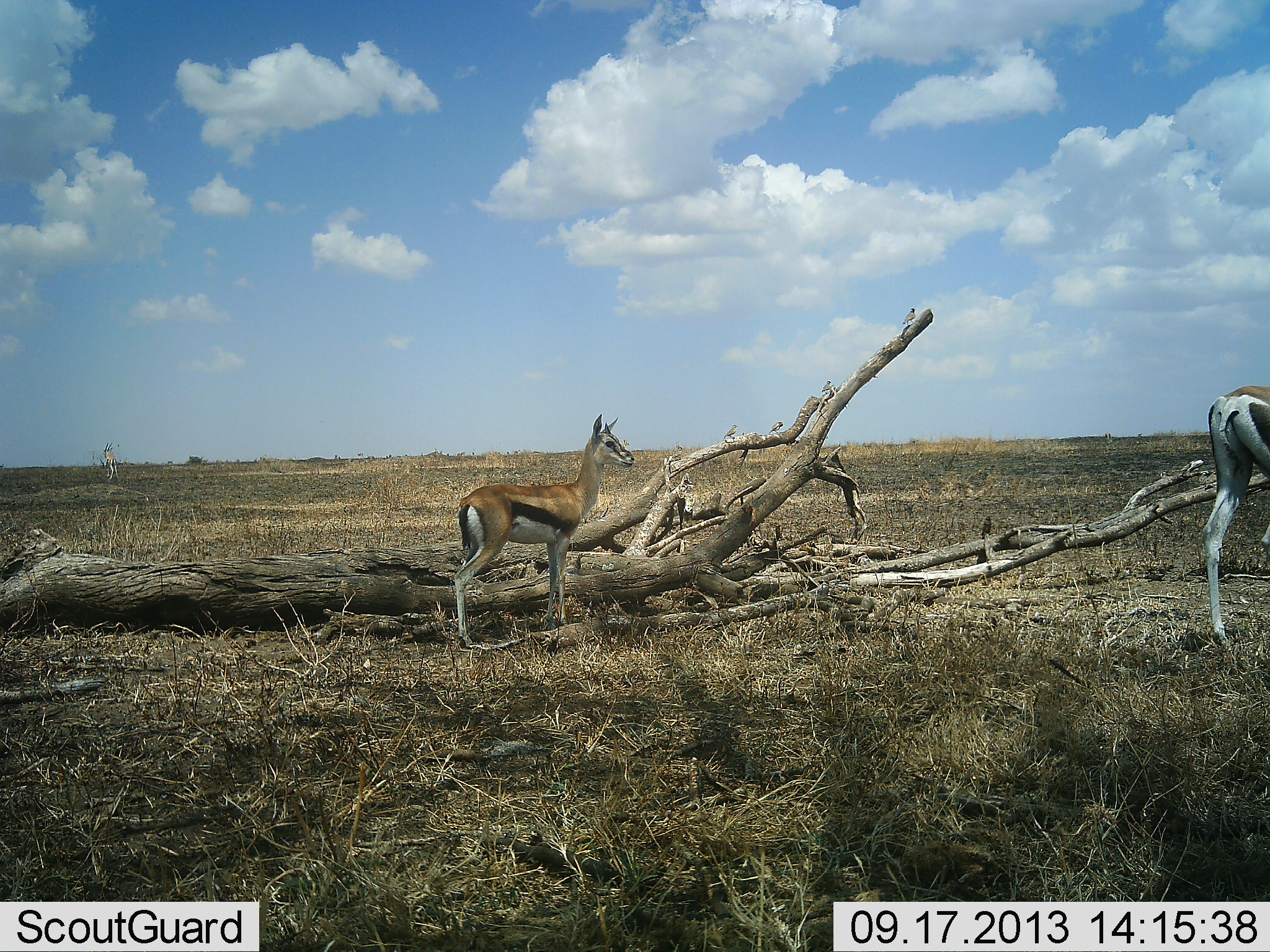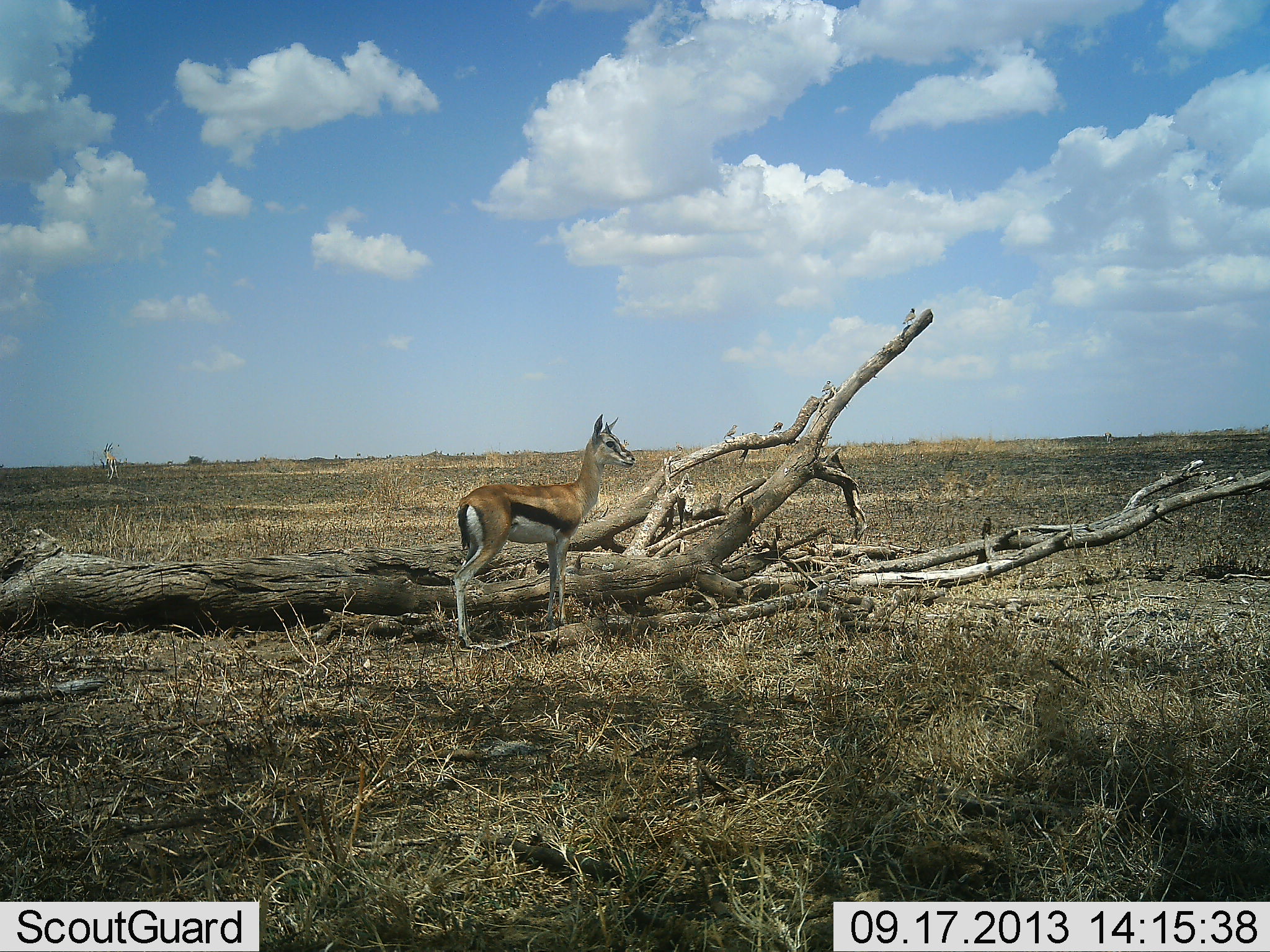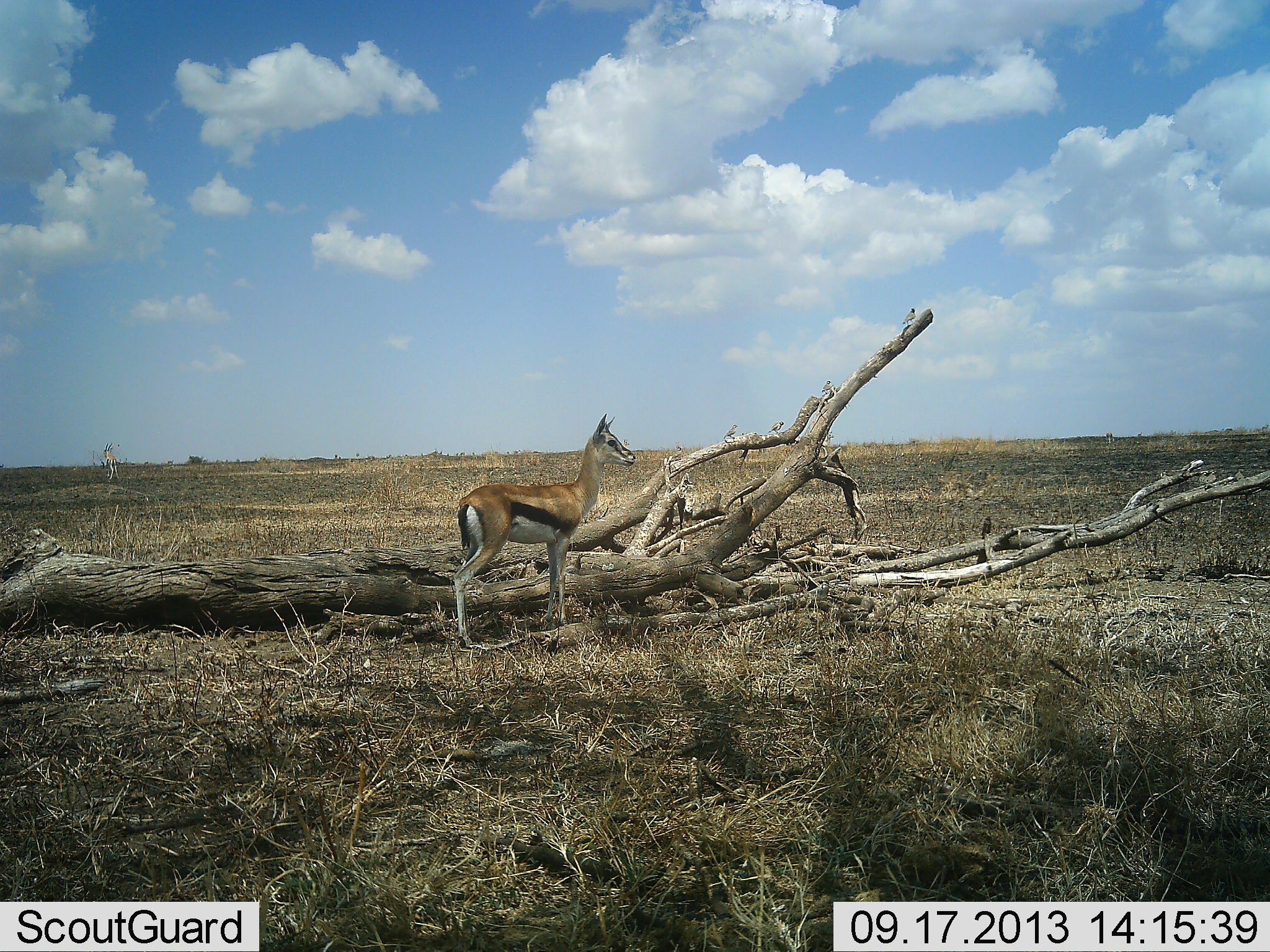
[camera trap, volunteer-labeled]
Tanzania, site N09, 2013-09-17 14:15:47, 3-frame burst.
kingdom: Animalia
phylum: Chordata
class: Mammalia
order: Artiodactyla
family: Bovidae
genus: Eudorcas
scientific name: Eudorcas thomsonii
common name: thomson's gazelle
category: gazellethomsons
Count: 2.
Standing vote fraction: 97%.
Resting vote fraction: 0%.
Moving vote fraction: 47%.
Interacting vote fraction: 0%.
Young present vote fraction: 20%.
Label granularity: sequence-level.